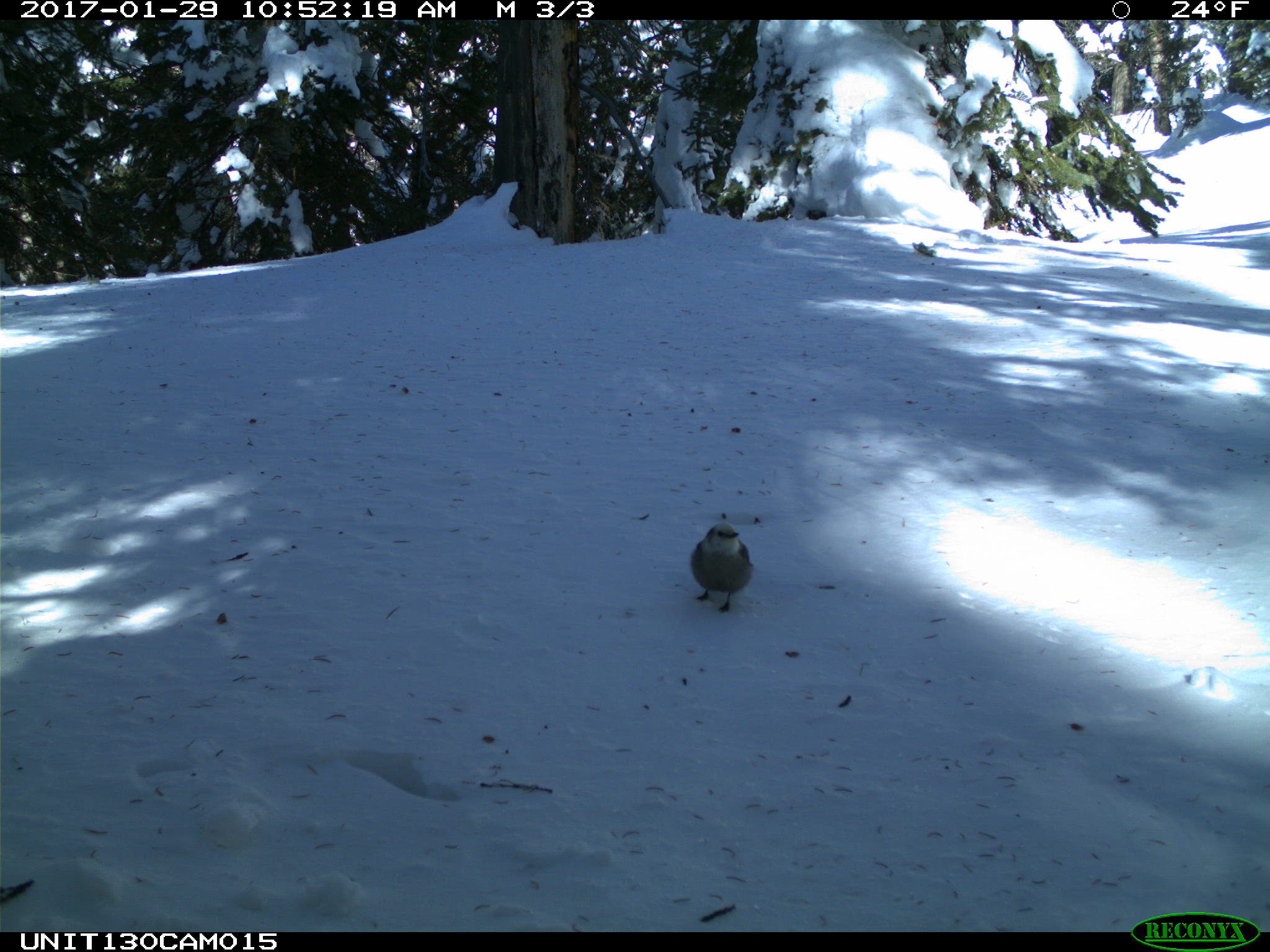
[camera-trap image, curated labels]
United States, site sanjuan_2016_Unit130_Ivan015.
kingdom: Animalia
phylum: Chordata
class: Aves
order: Passeriformes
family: Corvidae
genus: Perisoreus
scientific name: Perisoreus canadensis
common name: canada jay